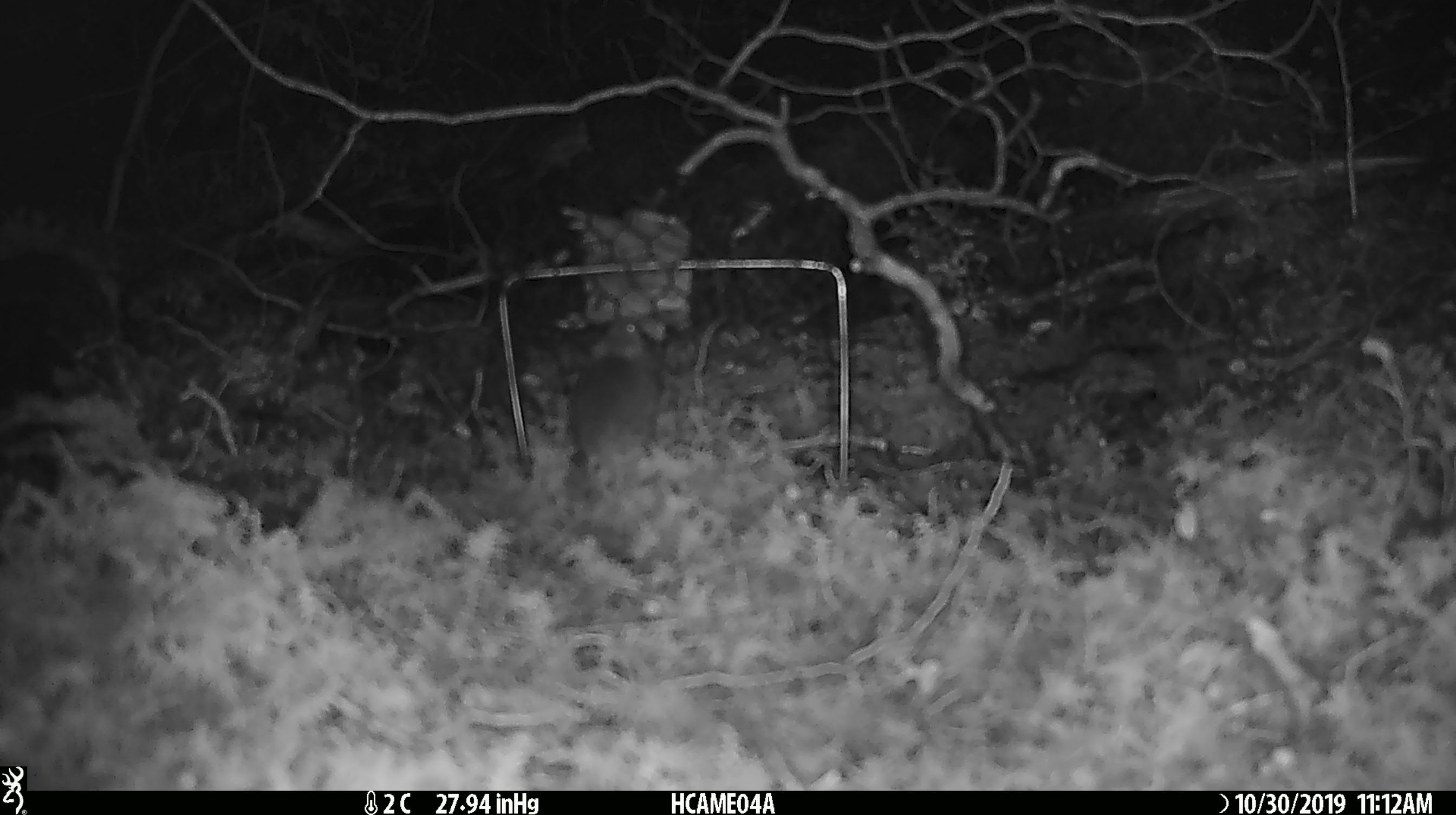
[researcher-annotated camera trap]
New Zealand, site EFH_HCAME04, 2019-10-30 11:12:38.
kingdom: Animalia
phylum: Chordata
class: Mammalia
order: Rodentia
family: Muridae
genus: Mus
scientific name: Mus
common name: mouse